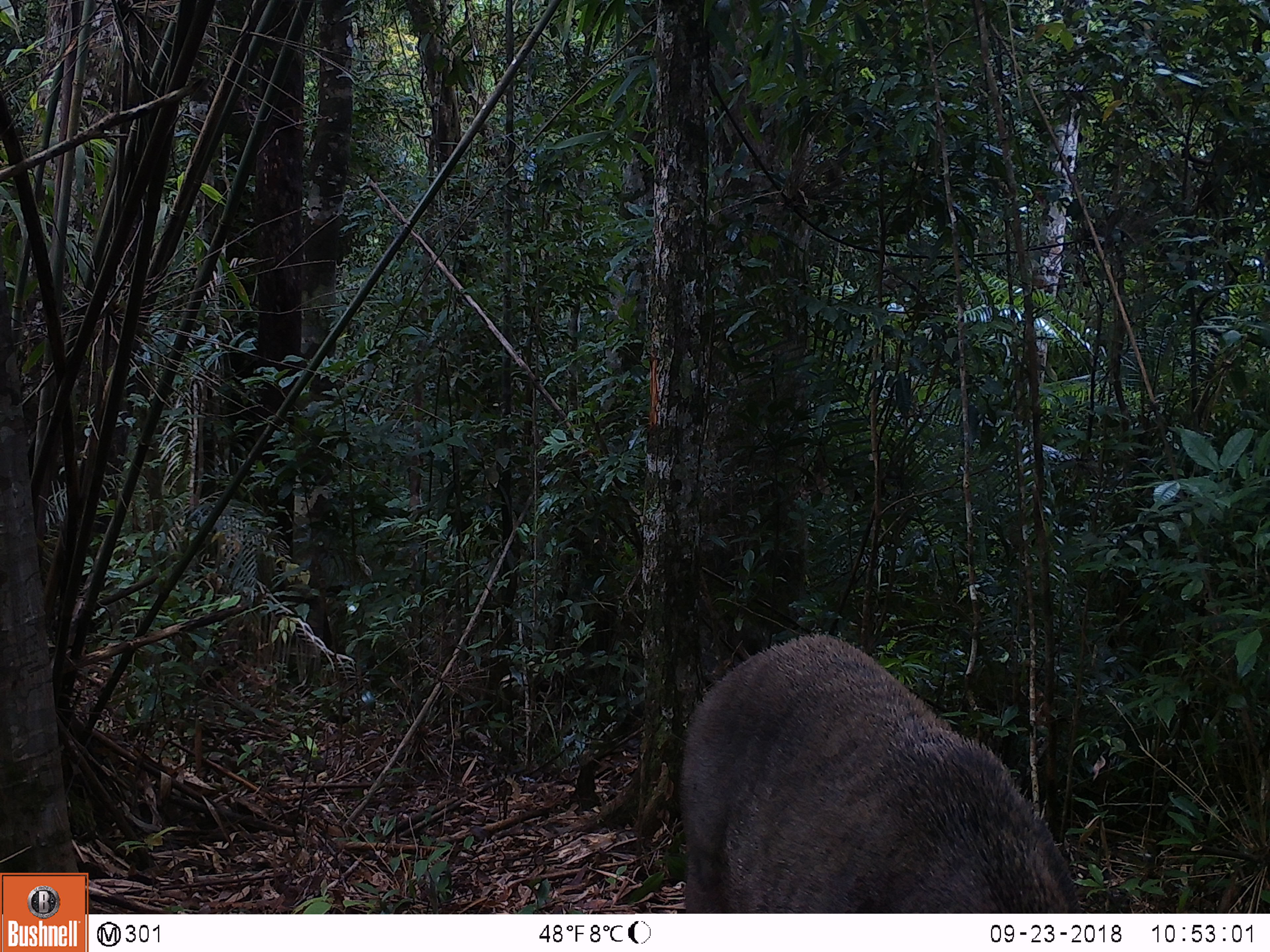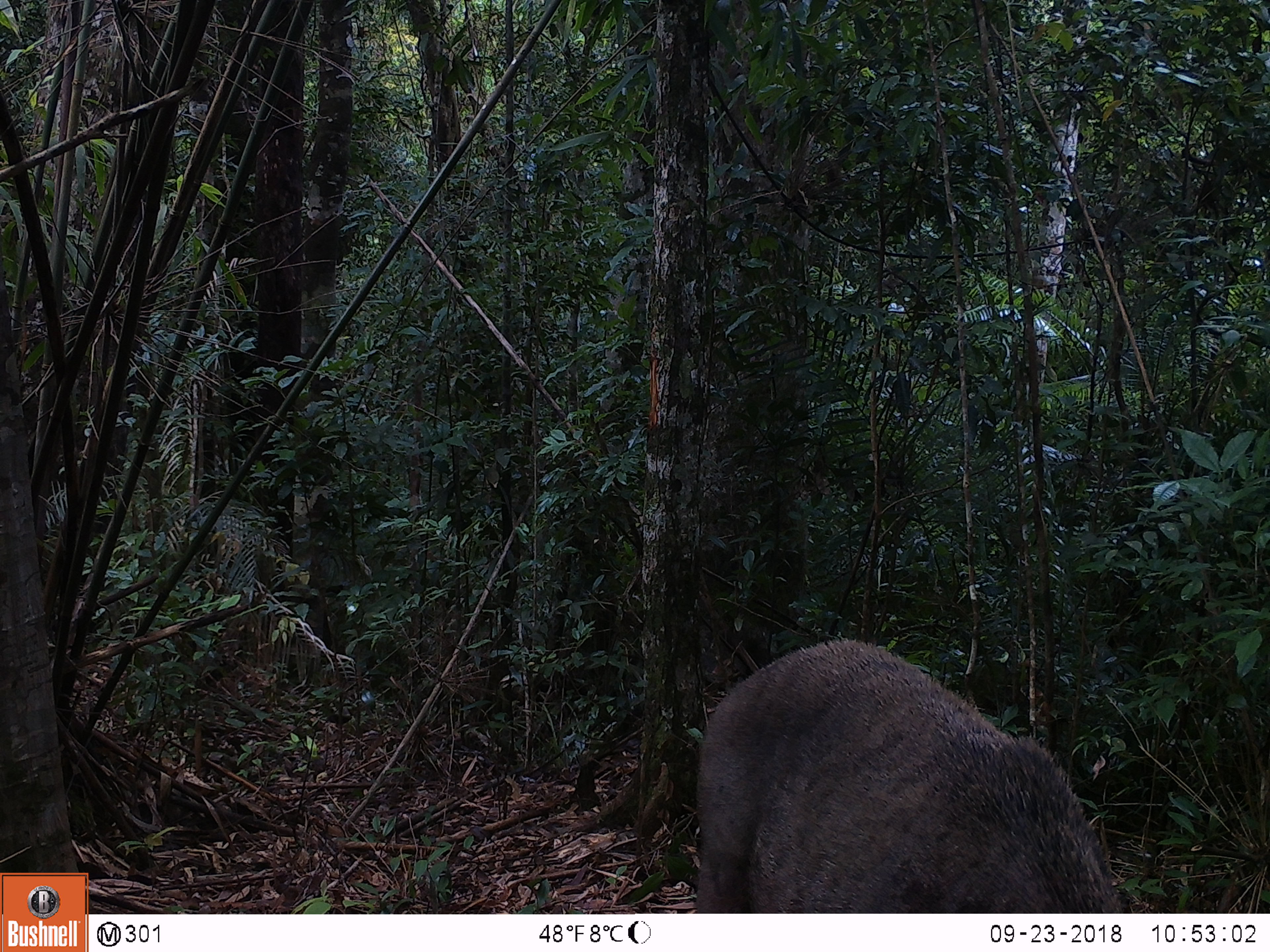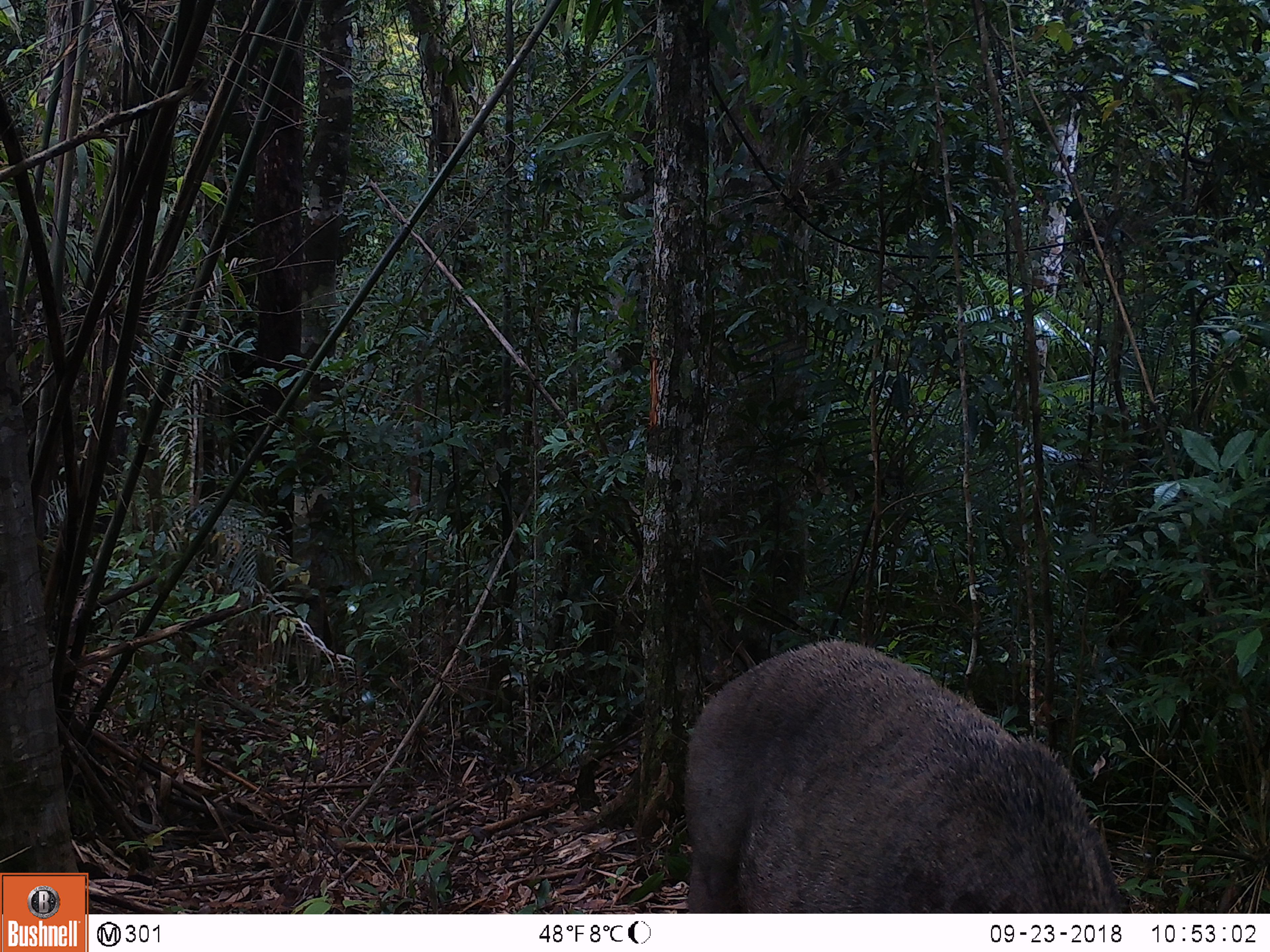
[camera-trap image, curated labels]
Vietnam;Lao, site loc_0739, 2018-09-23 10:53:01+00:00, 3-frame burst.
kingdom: Animalia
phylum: Chordata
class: Mammalia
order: Artiodactyla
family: Suidae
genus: Sus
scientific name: Sus scrofa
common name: eurasian wild pig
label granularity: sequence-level